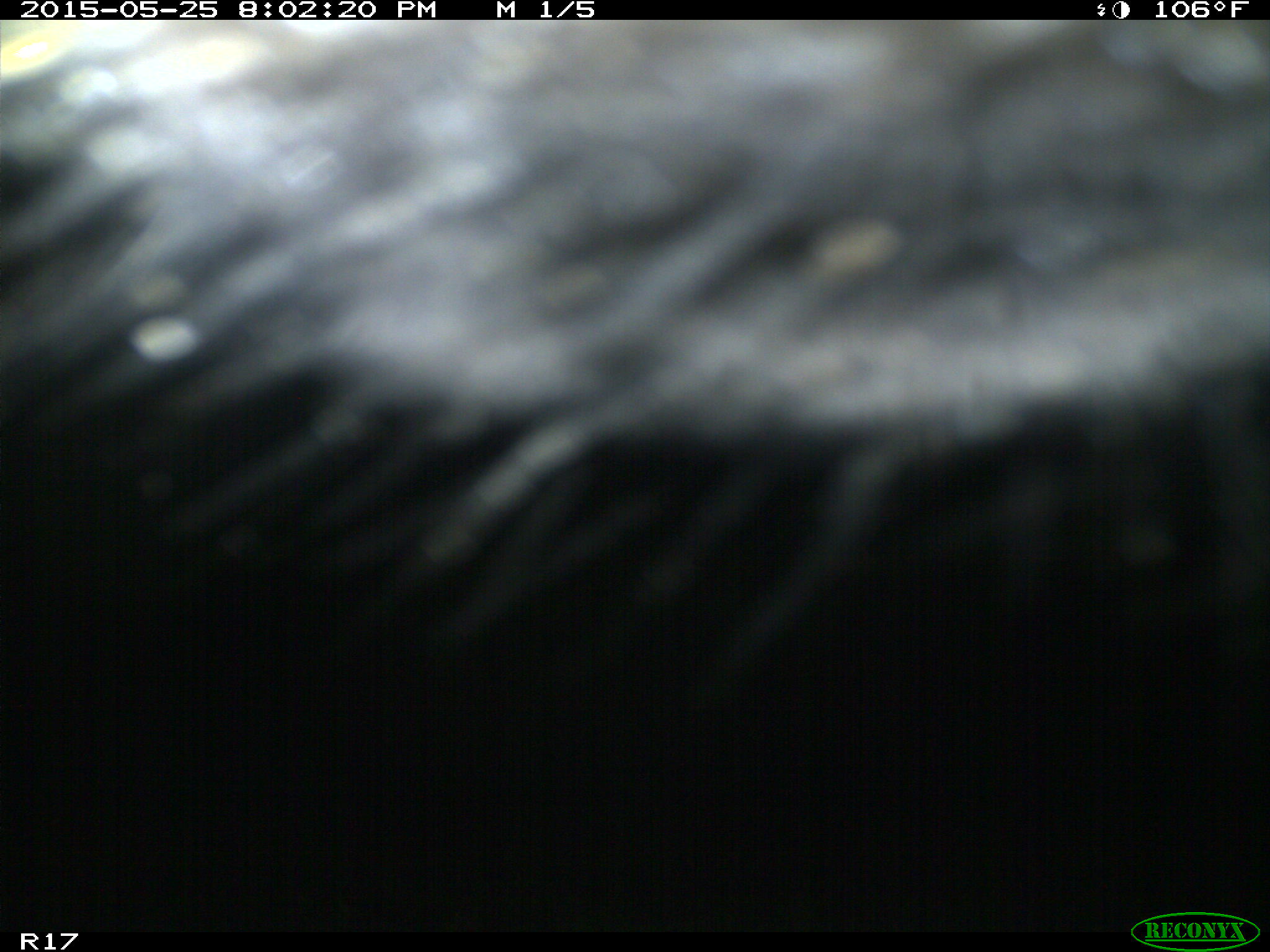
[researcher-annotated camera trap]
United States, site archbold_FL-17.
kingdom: Animalia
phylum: Chordata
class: Mammalia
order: Artiodactyla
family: Bovidae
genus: Bos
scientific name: Bos taurus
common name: domestic cow